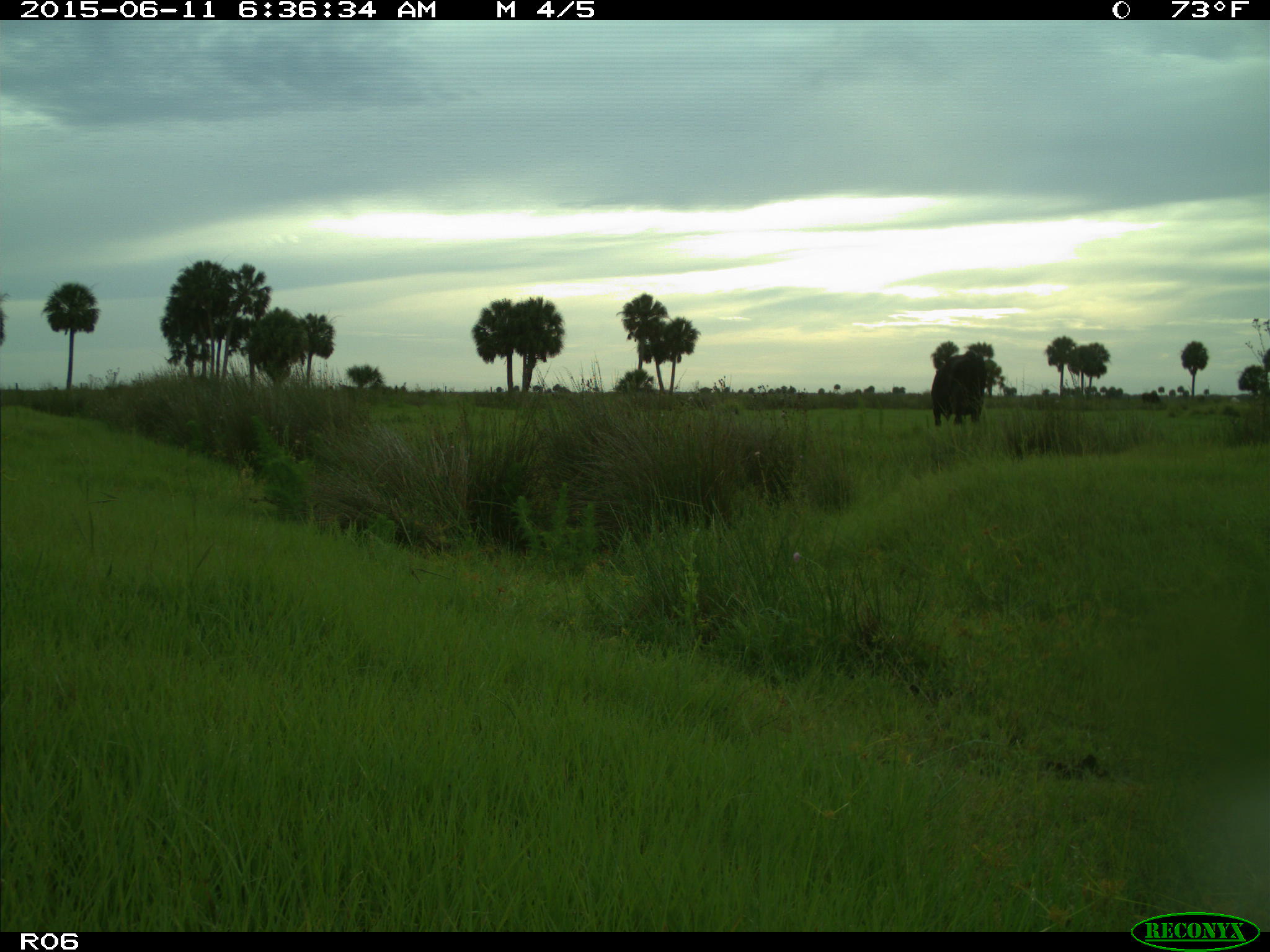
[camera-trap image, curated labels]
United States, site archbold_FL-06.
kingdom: Animalia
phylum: Chordata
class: Mammalia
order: Artiodactyla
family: Bovidae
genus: Bos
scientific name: Bos taurus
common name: domestic cow